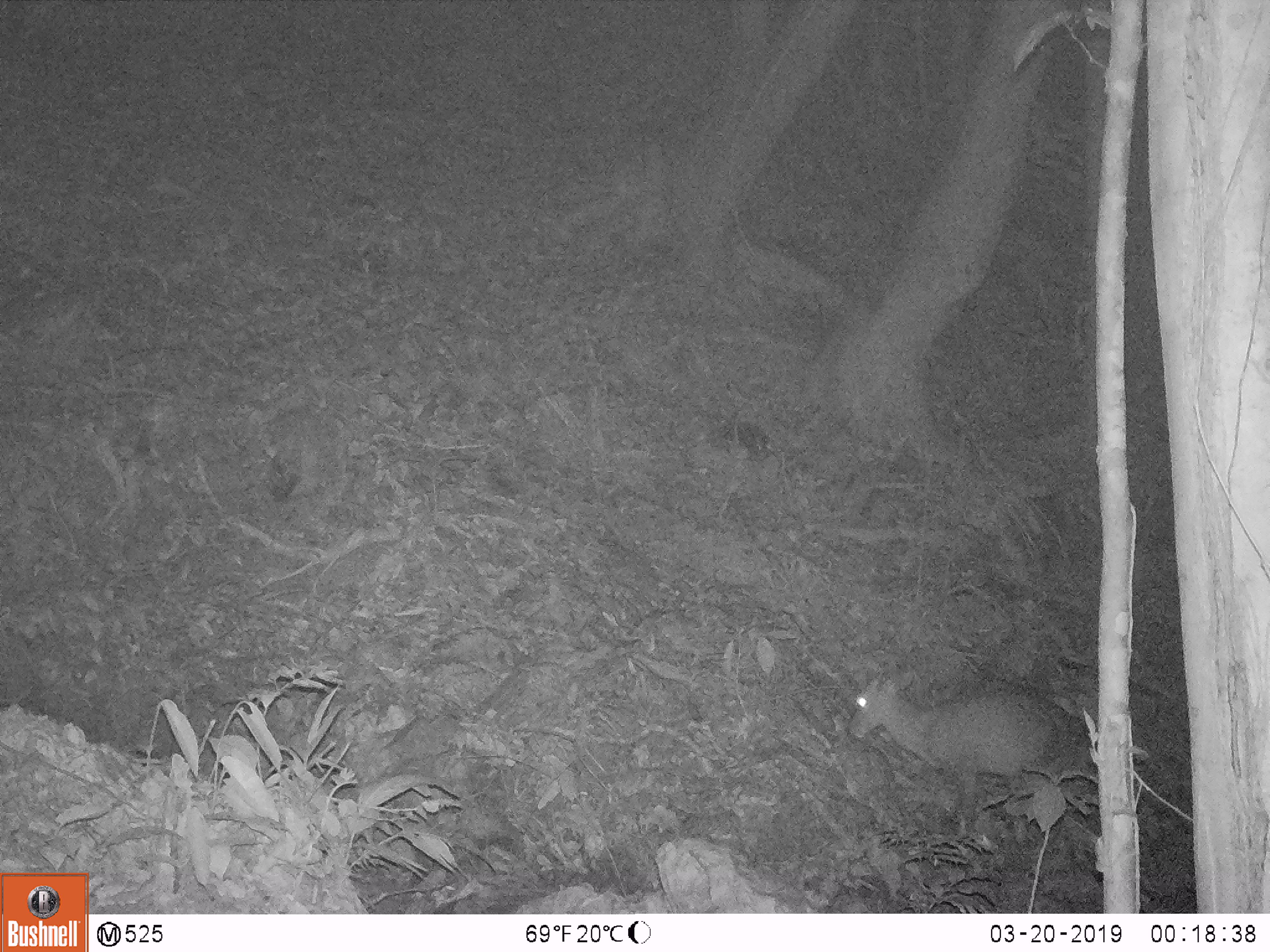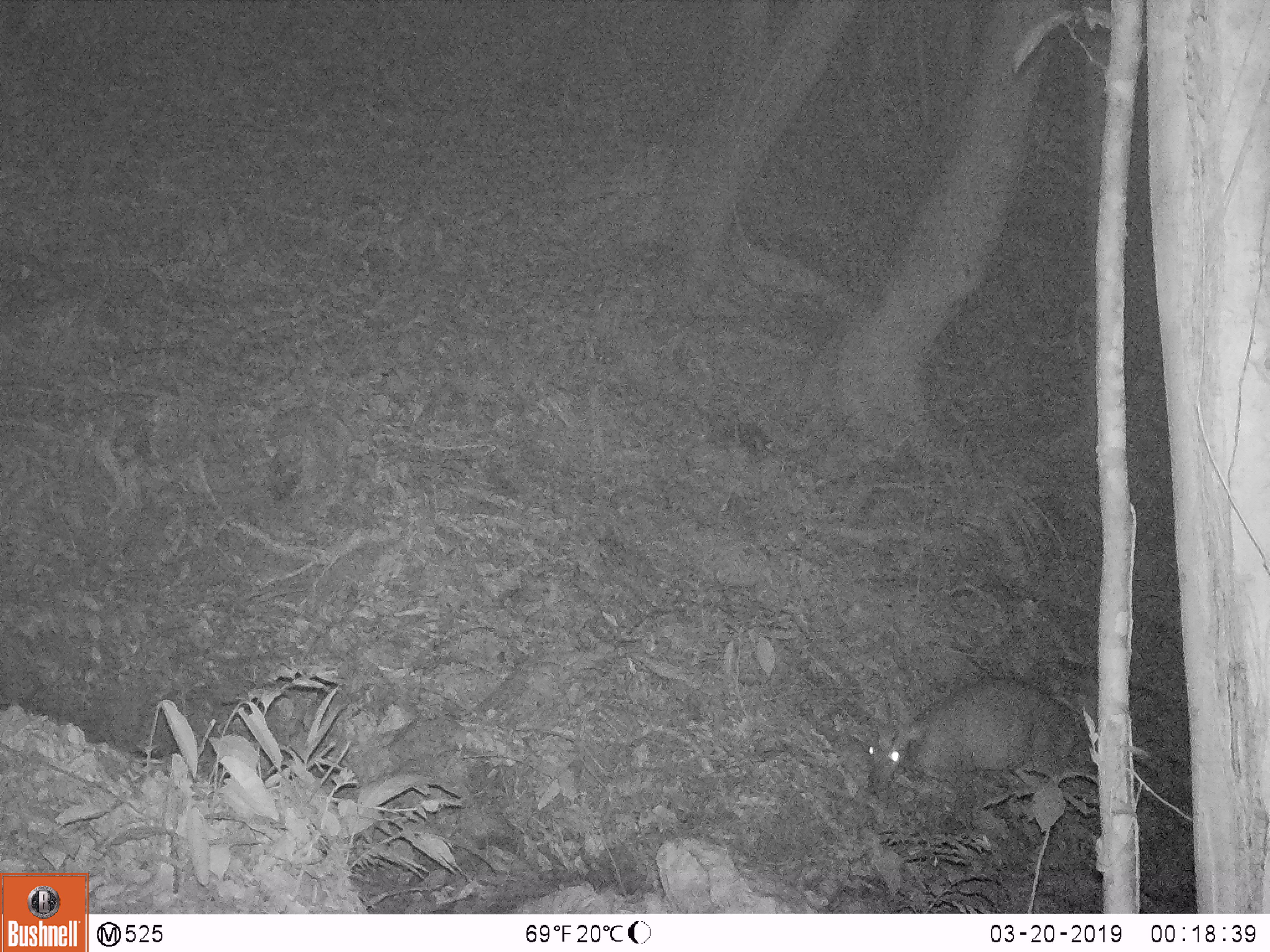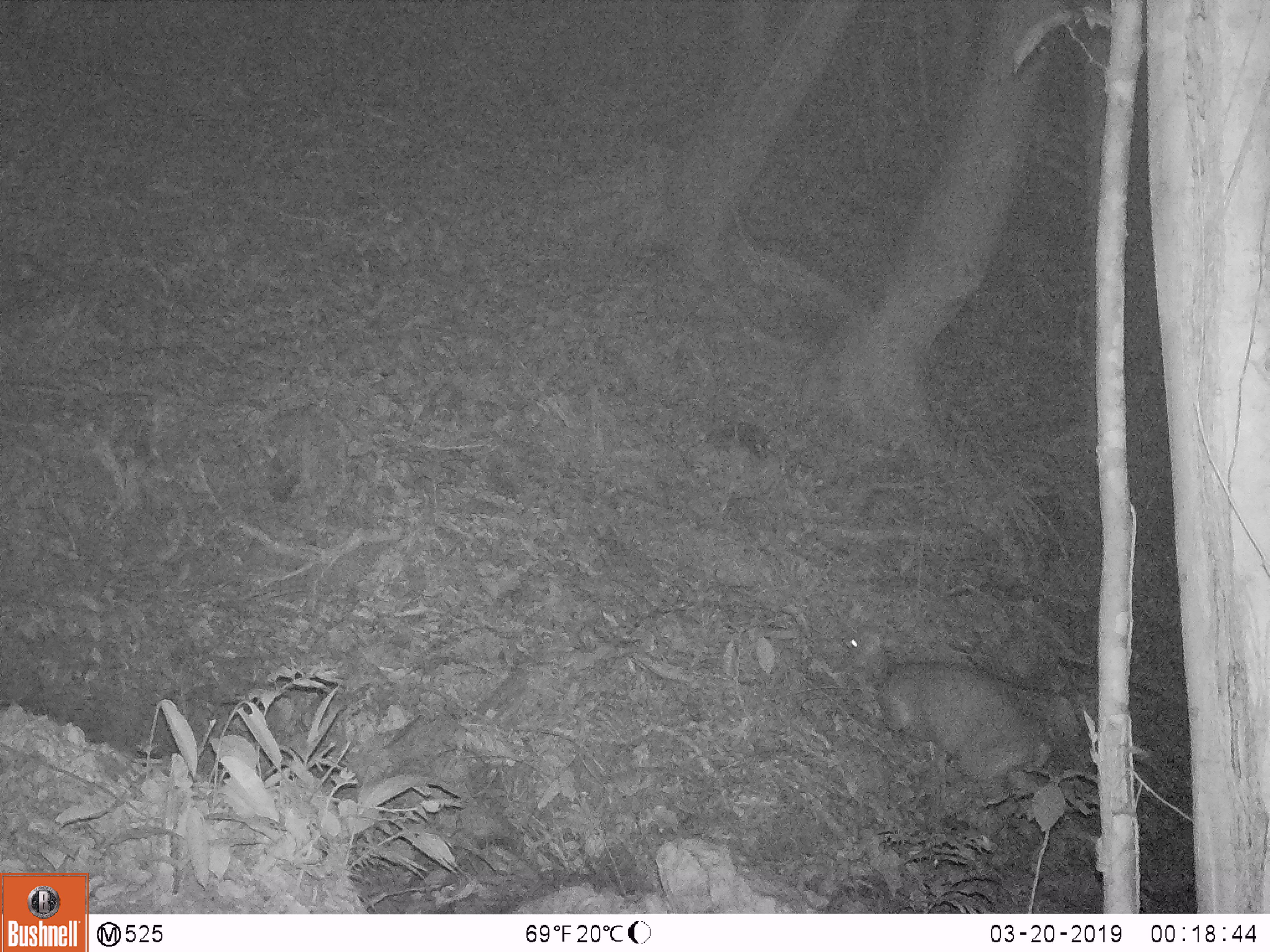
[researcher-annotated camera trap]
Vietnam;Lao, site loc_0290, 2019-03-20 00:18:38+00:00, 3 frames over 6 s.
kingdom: Animalia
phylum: Chordata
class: Mammalia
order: Artiodactyla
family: Cervidae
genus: Muntiacus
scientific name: Muntiacus rooseveltorum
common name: roosevelt's muntjac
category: roosevelts muntjac group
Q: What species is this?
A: Roosevelts muntjac group (roosevelt's muntjac) (Muntiacus rooseveltorum).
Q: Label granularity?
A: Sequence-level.